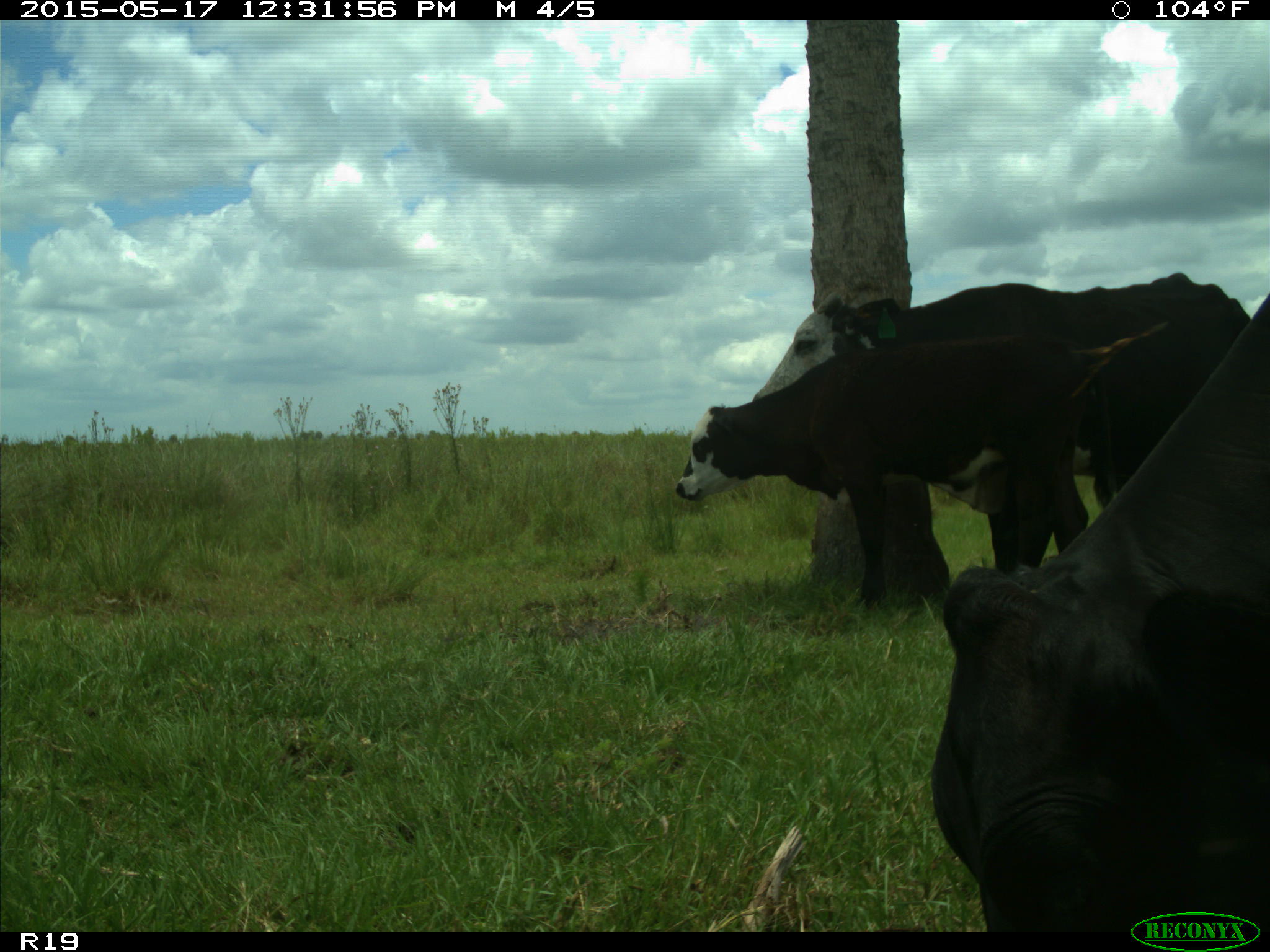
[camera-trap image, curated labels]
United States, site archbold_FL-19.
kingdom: Animalia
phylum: Chordata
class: Mammalia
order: Artiodactyla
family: Bovidae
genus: Bos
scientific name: Bos taurus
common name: domestic cow